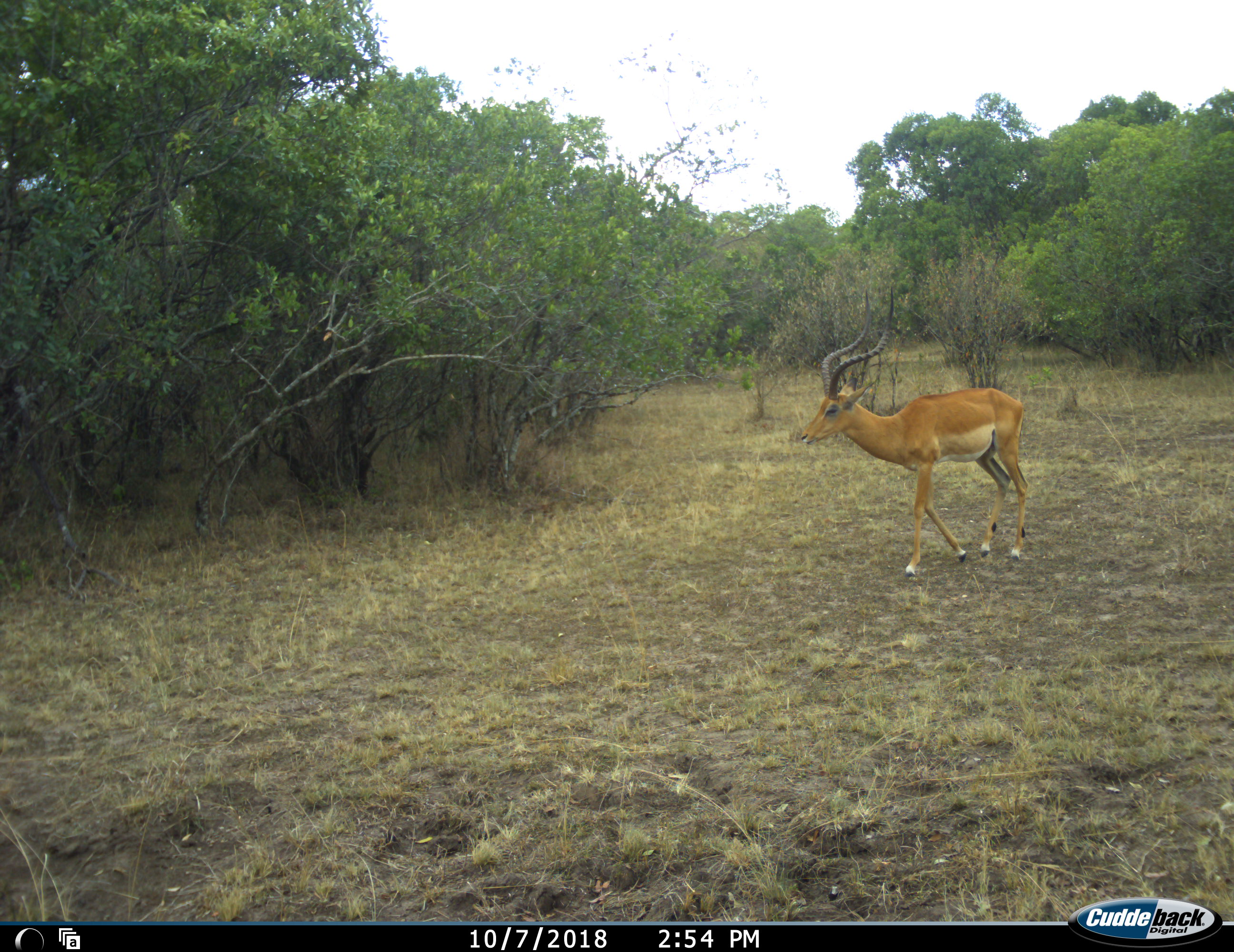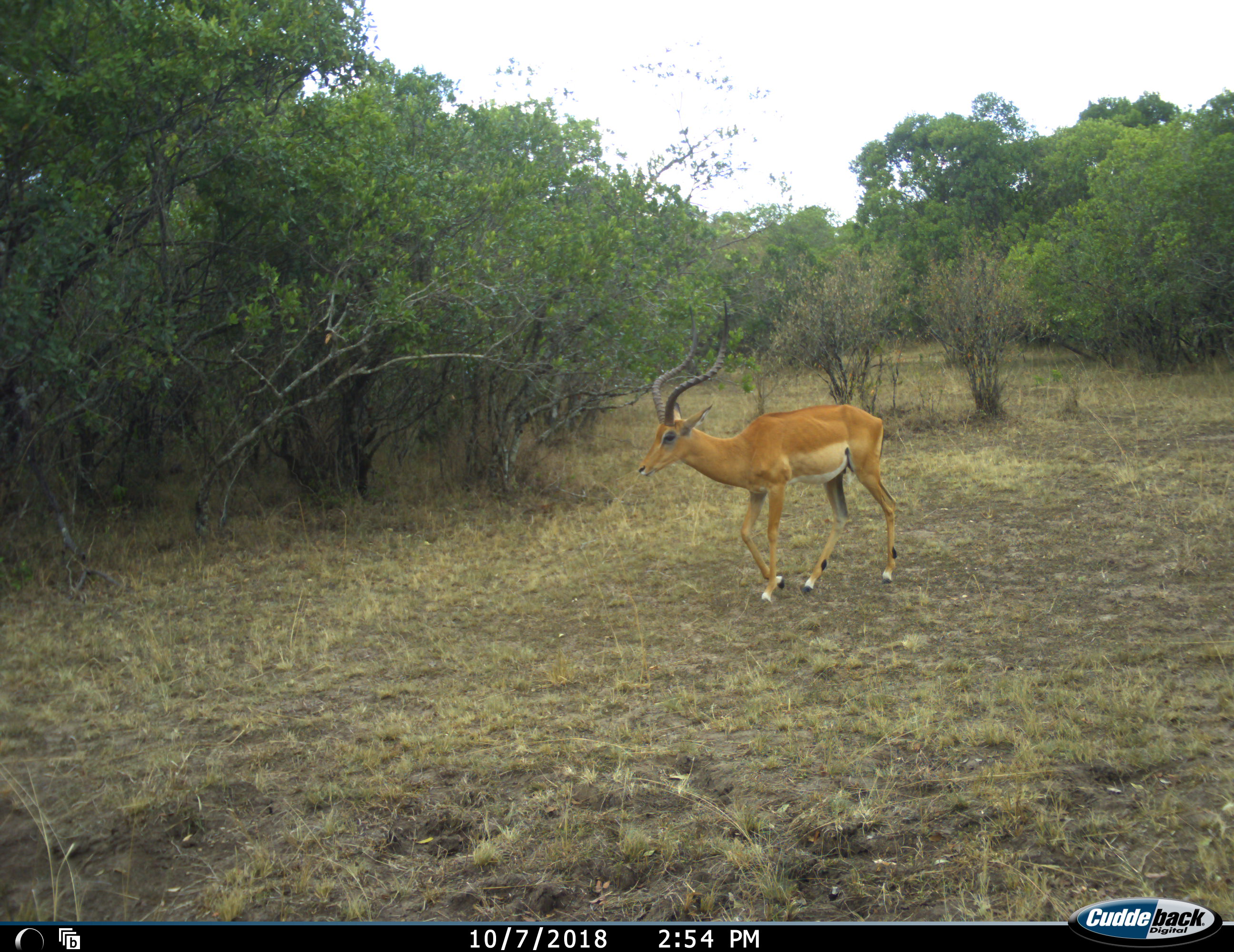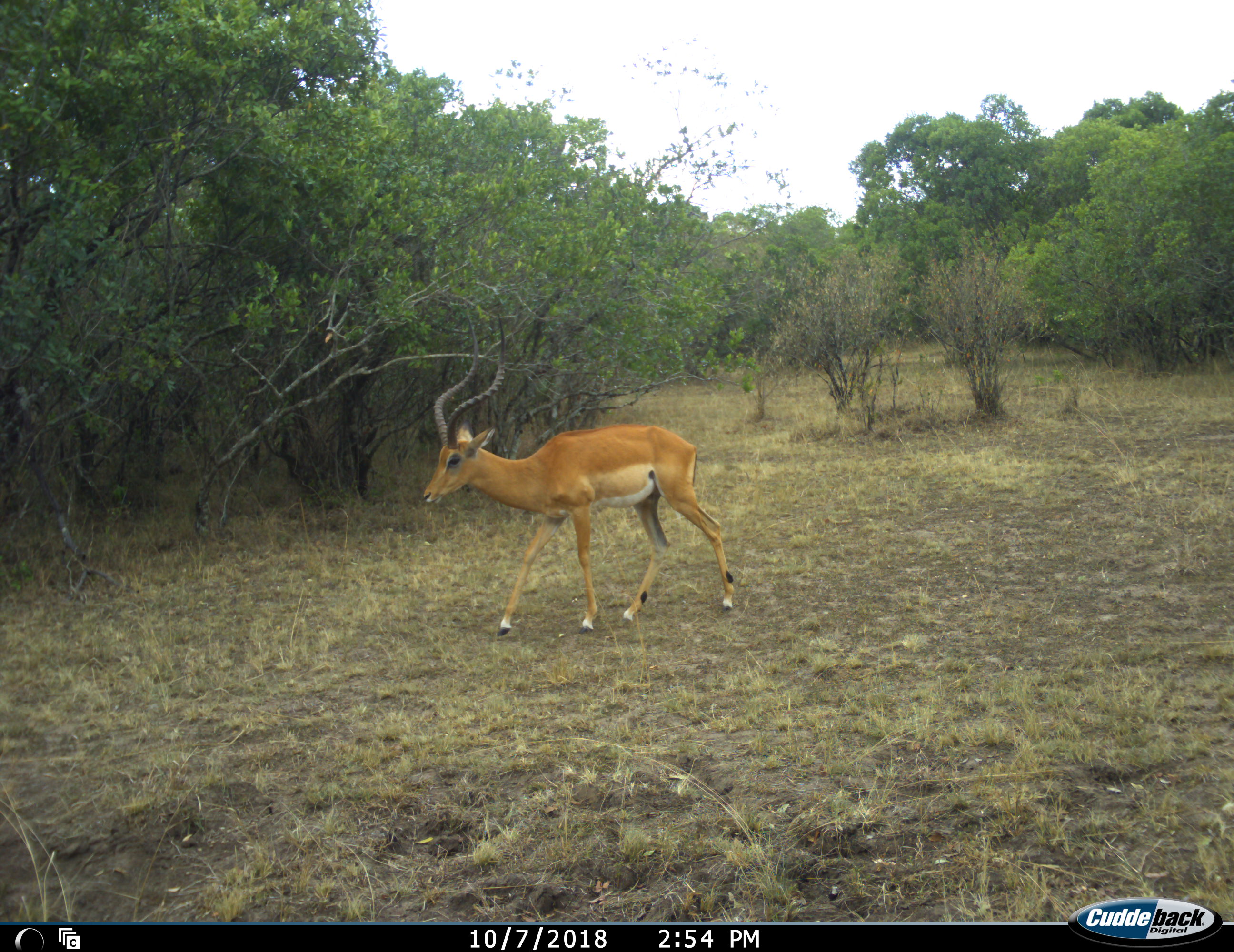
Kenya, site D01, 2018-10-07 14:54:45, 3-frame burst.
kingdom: Animalia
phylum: Chordata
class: Mammalia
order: Artiodactyla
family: Bovidae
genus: Aepyceros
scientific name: Aepyceros melampus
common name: impala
Impala (Aepyceros melampus), count 1. Behavior (volunteer vote fractions): standing 0%, resting 0%, moving 100%, interacting 0%. Young present (vote fraction): 0%. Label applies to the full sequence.